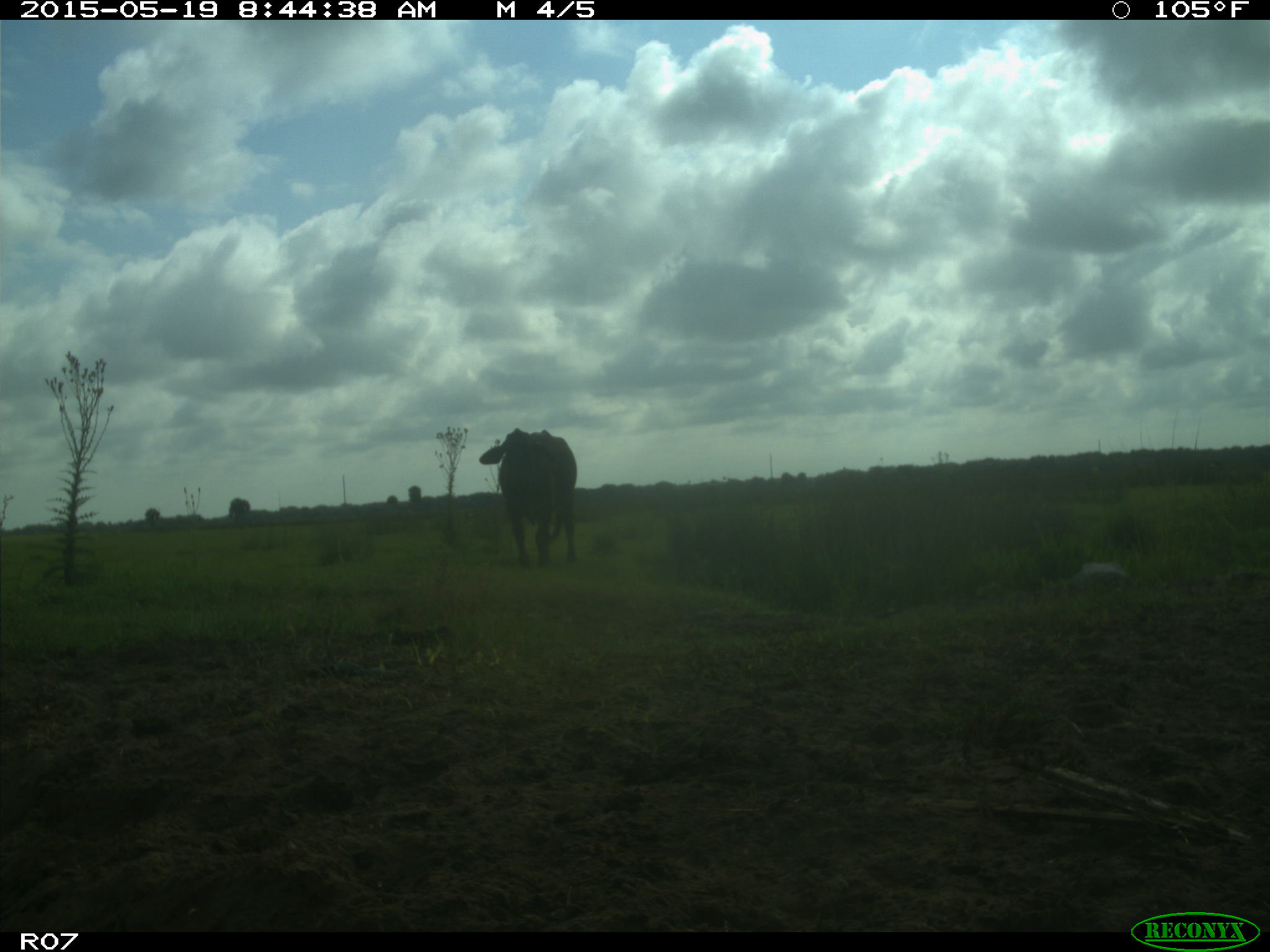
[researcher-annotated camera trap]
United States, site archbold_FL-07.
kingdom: Animalia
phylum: Chordata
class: Mammalia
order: Artiodactyla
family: Bovidae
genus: Bos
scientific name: Bos taurus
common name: domestic cow